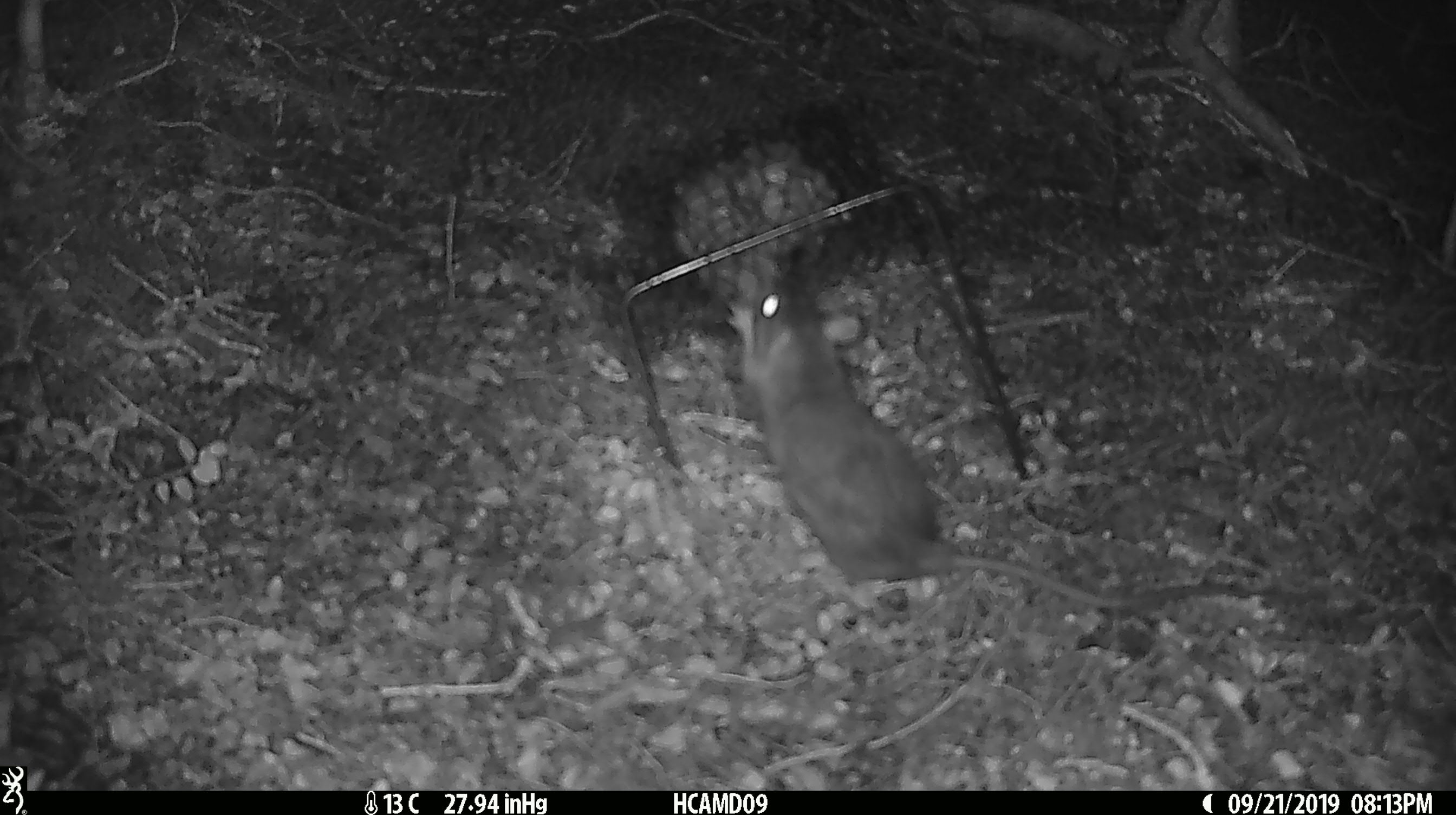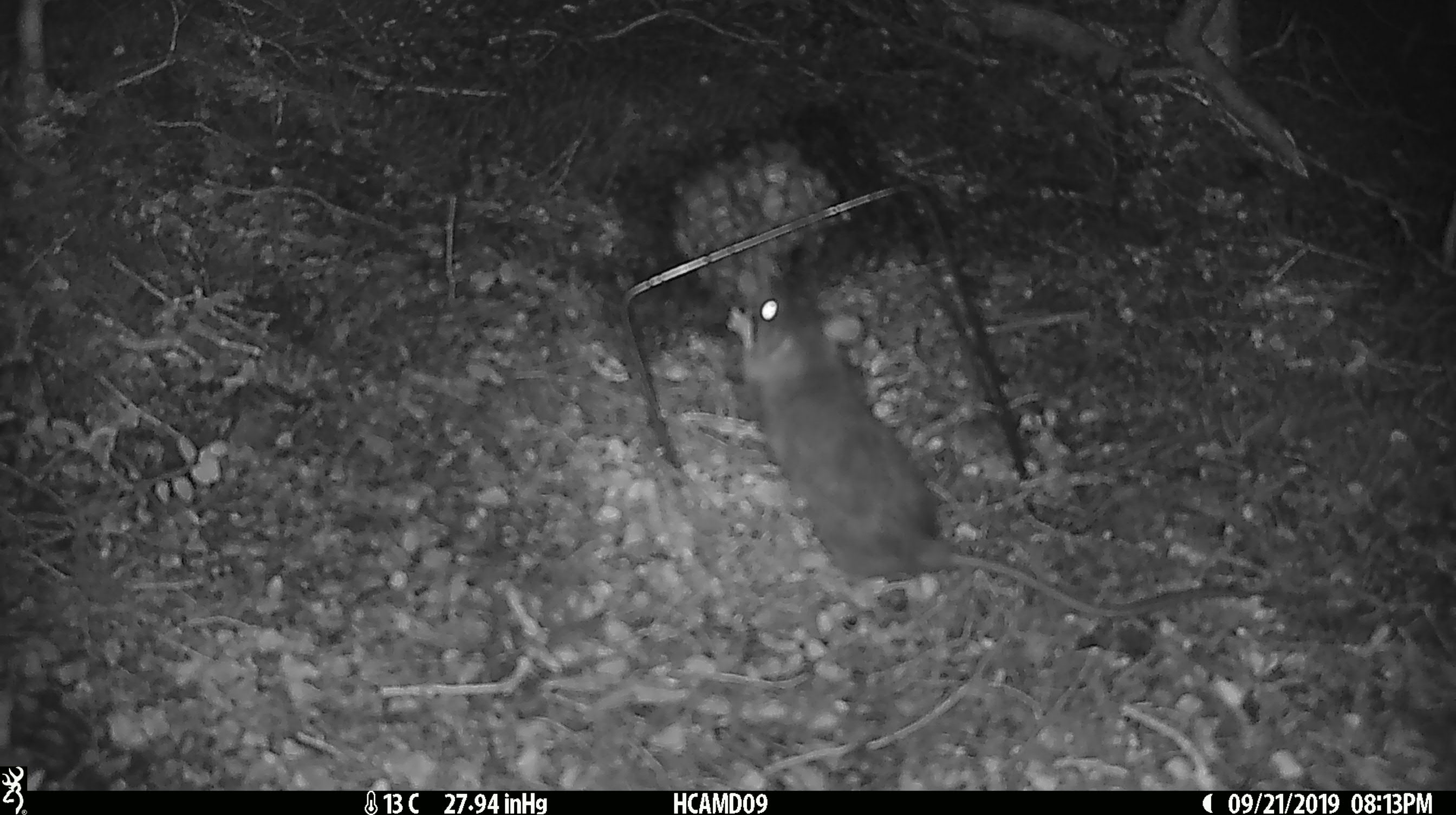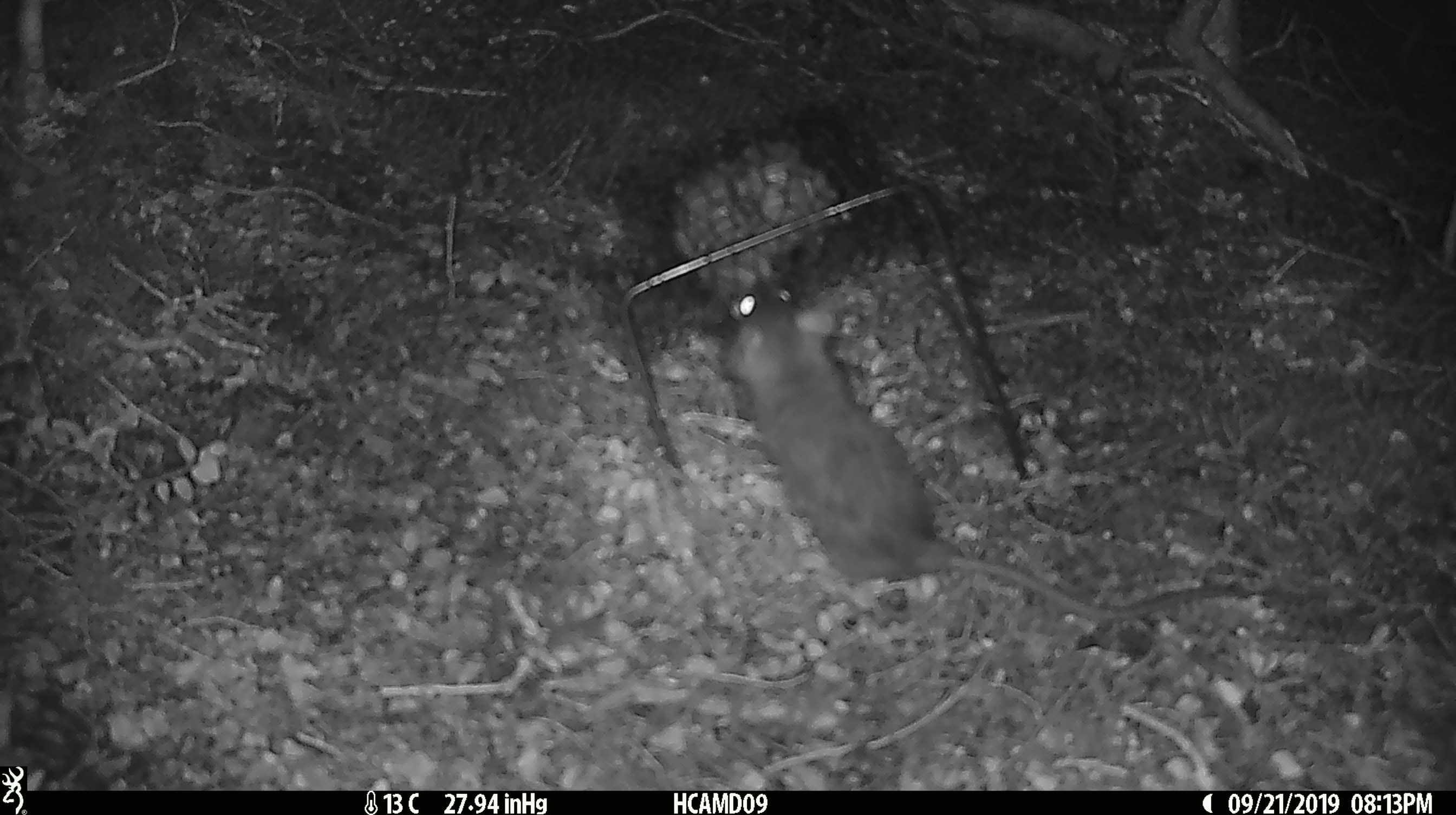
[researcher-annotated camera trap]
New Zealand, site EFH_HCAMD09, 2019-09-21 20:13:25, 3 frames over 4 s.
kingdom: Animalia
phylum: Chordata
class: Mammalia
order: Rodentia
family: Muridae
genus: Rattus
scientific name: Rattus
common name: rat